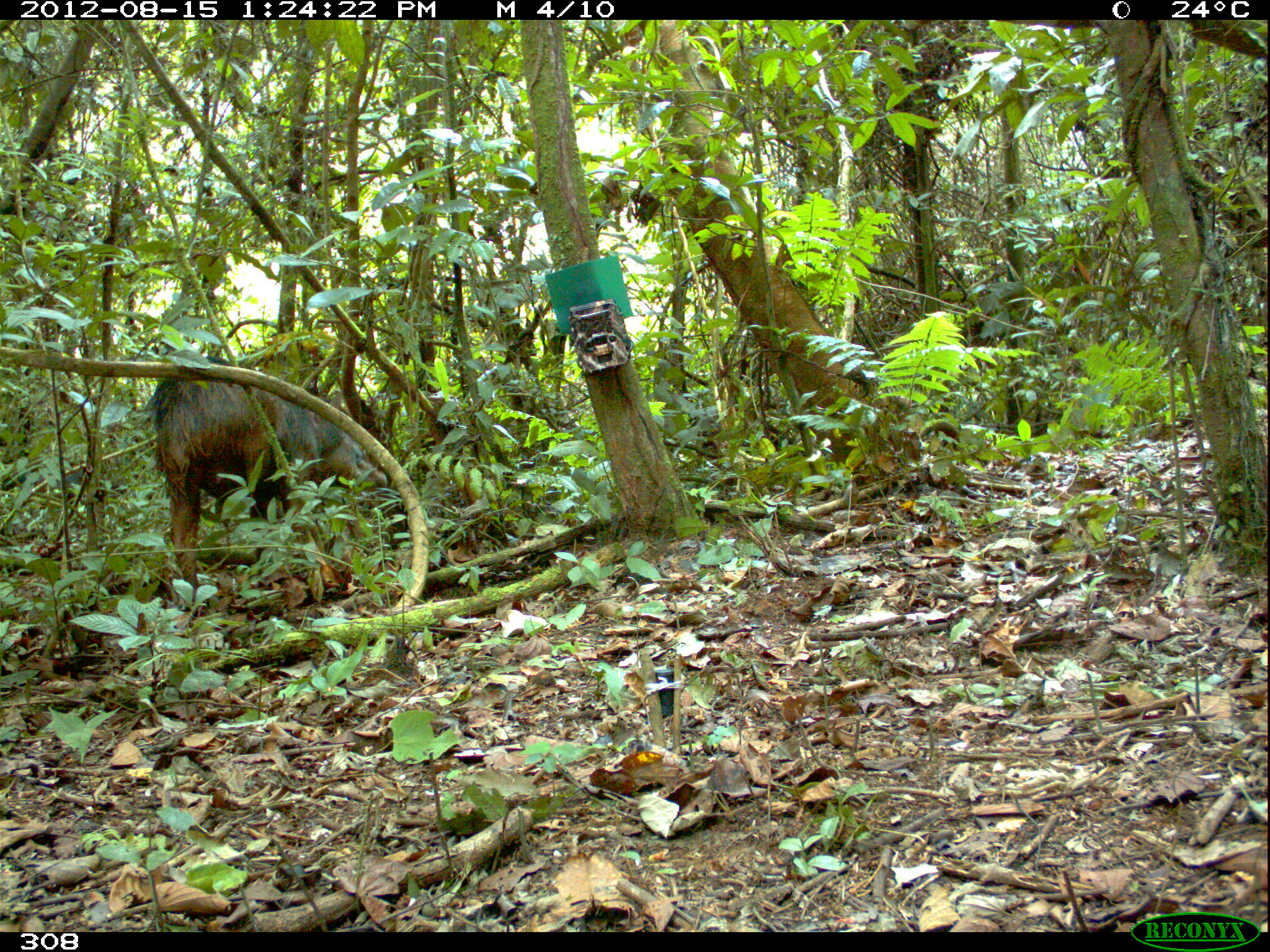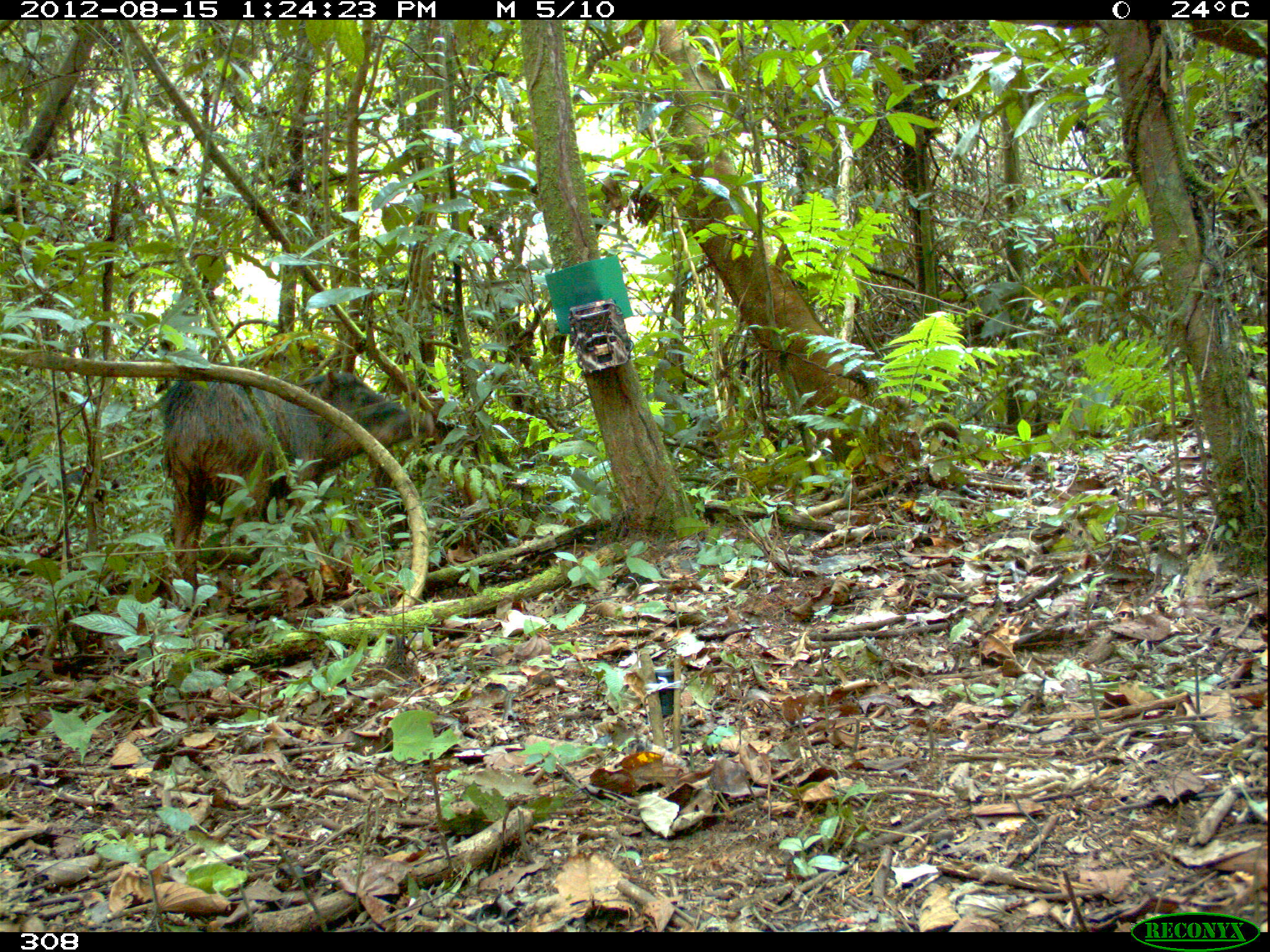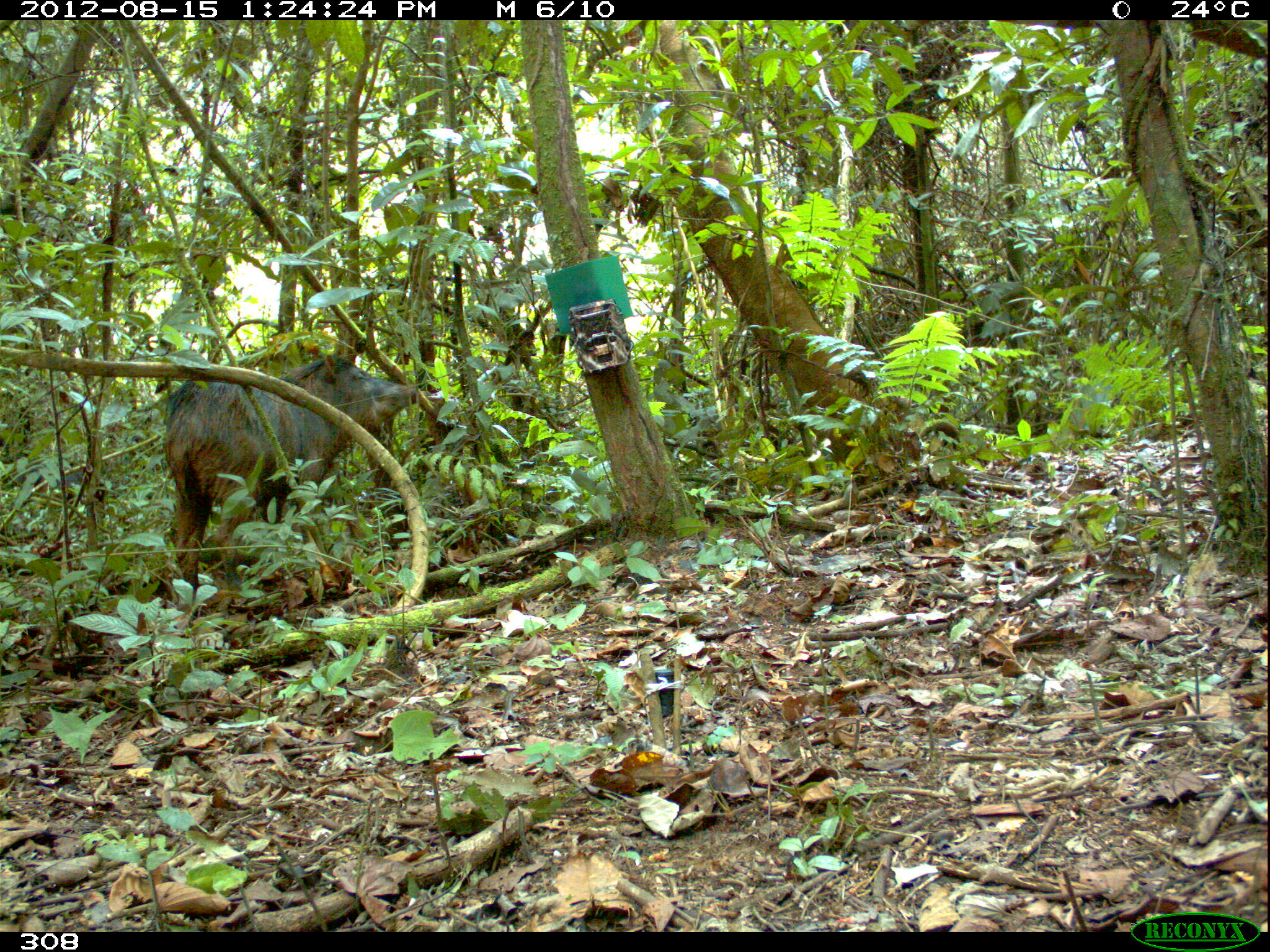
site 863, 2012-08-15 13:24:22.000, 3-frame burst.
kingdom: Animalia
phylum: Chordata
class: Mammalia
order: Artiodactyla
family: Tayassuidae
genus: Tayassu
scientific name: Tayassu pecari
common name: white-lipped peccary